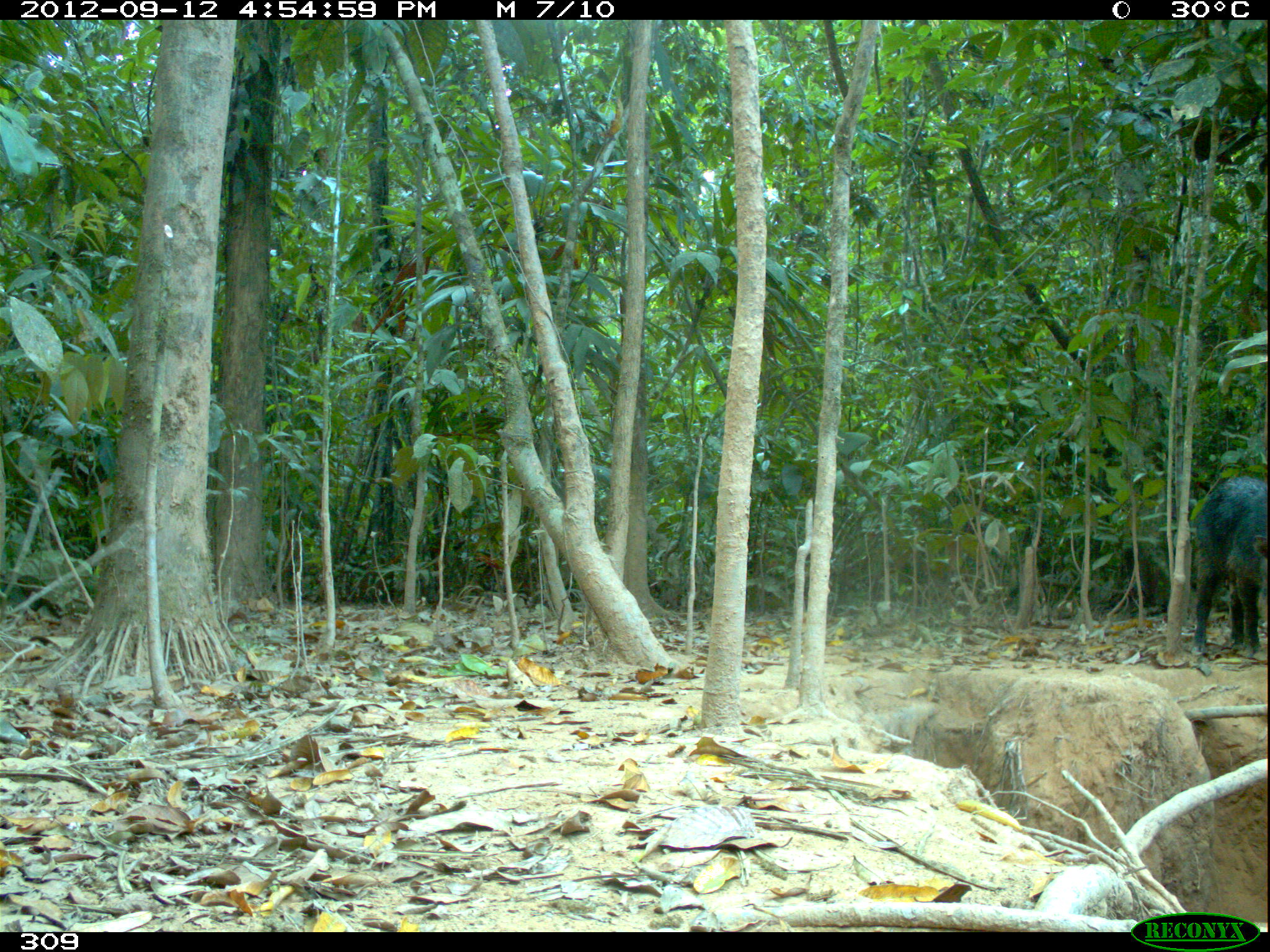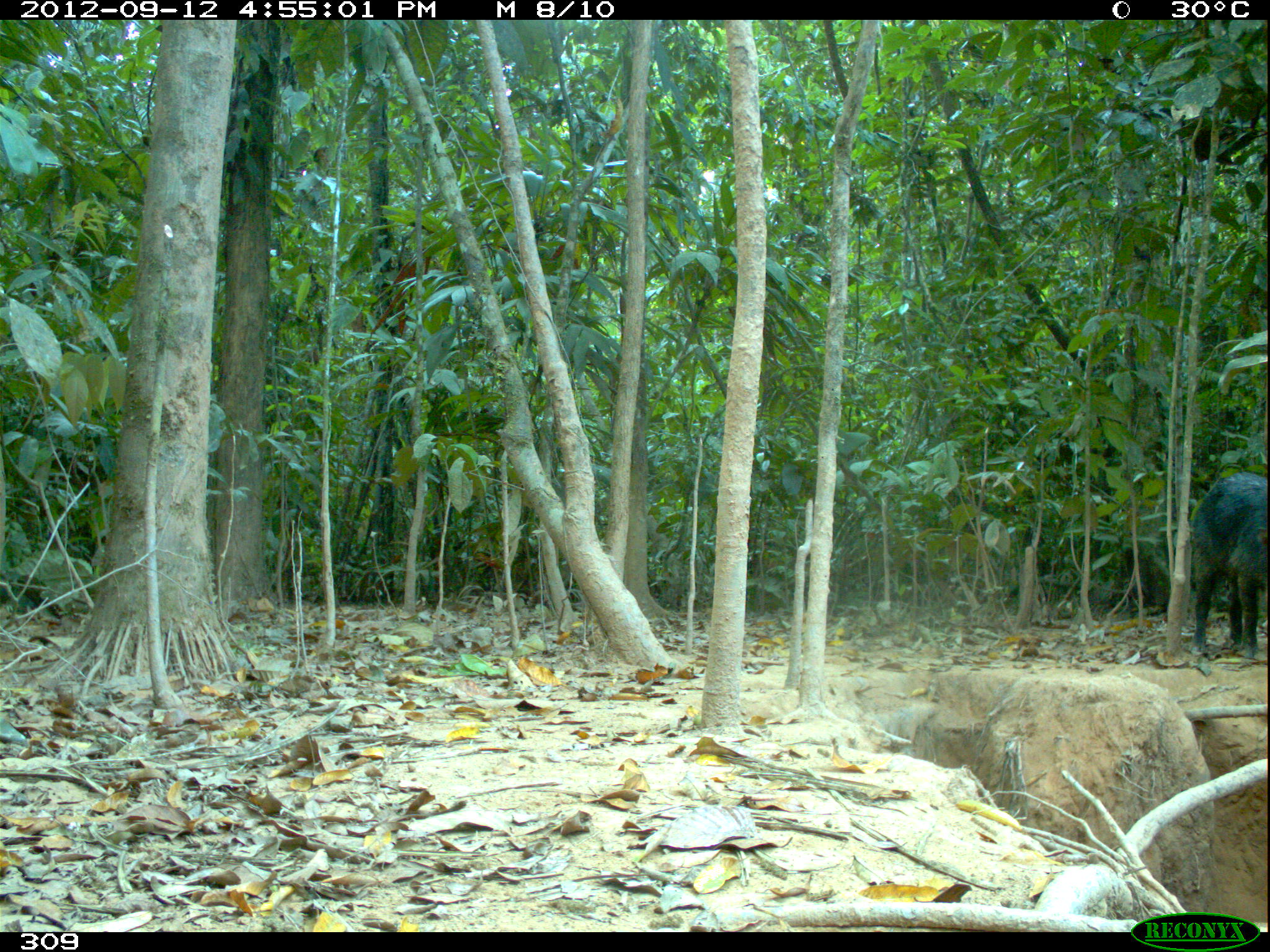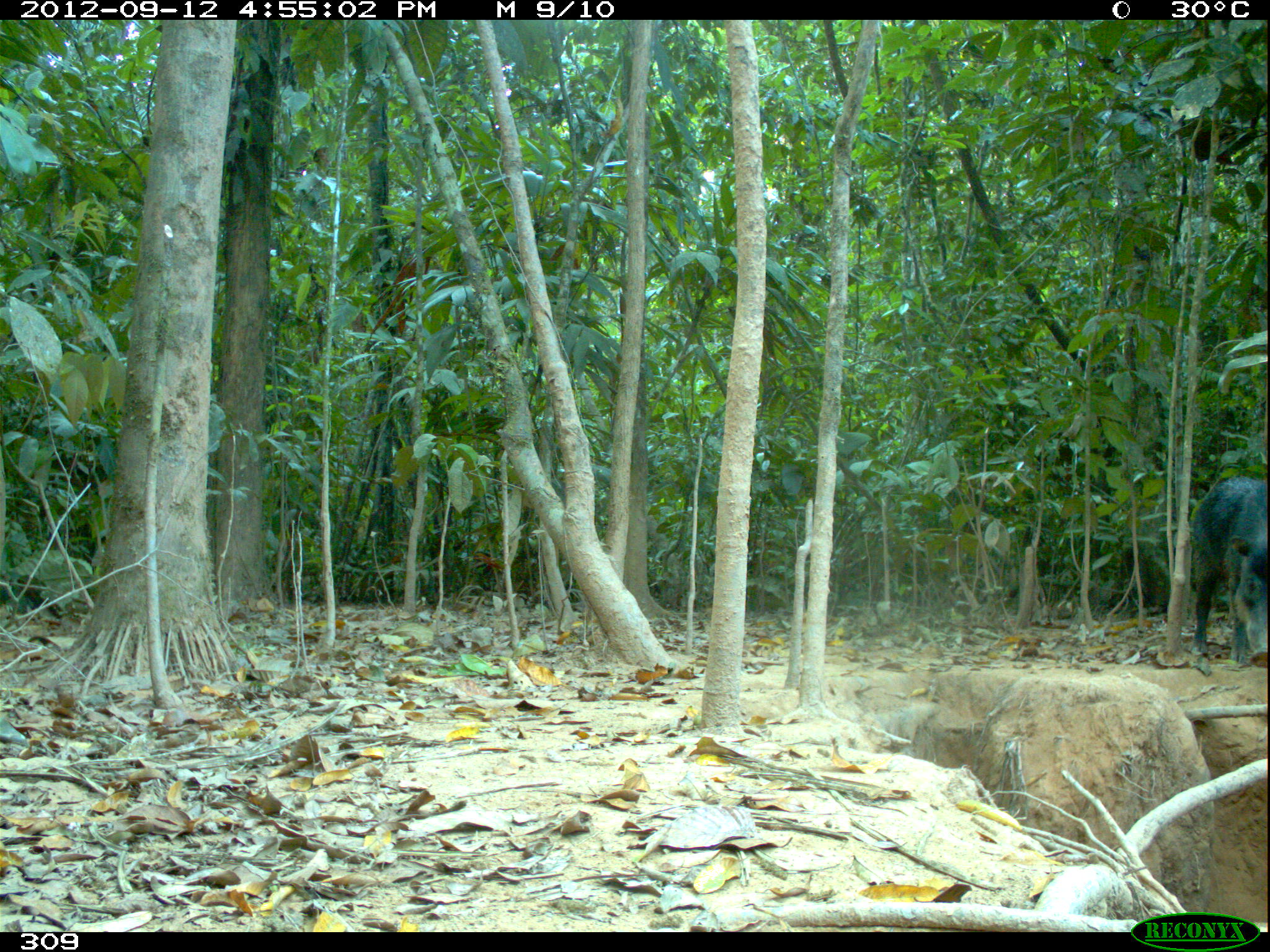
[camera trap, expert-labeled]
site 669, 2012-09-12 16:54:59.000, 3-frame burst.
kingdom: Animalia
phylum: Chordata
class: Mammalia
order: Artiodactyla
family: Tayassuidae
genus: Tayassu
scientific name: Tayassu pecari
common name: white-lipped peccary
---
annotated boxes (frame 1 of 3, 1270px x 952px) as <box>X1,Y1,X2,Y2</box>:
tayassu pecari: <box>1188,474,1270,660</box>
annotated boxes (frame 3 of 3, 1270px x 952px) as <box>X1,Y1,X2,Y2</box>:
tayassu pecari: <box>1190,474,1266,668</box>